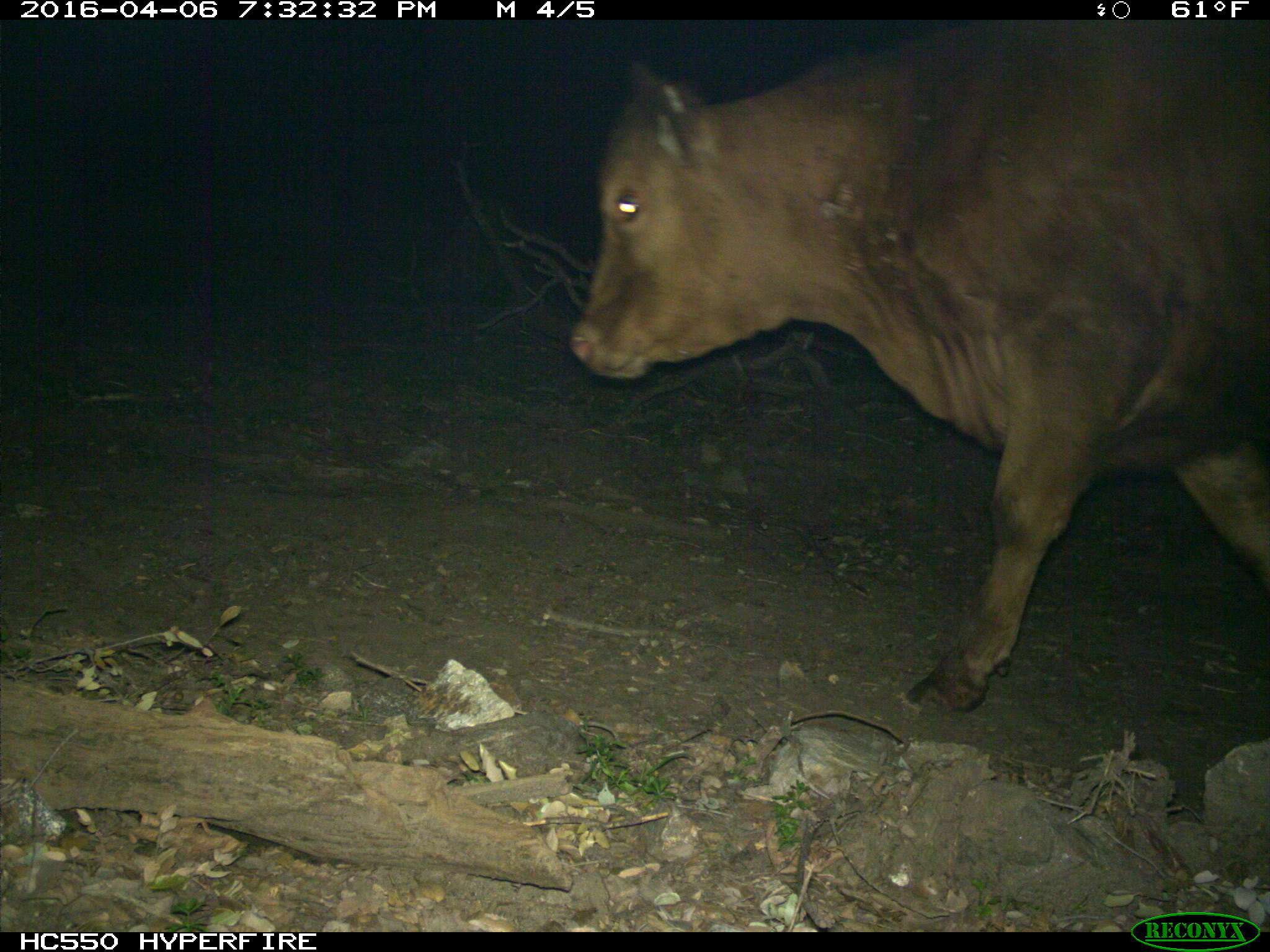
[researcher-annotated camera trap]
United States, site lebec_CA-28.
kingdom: Animalia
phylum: Chordata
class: Mammalia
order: Artiodactyla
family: Bovidae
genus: Bos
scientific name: Bos taurus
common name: domestic cow